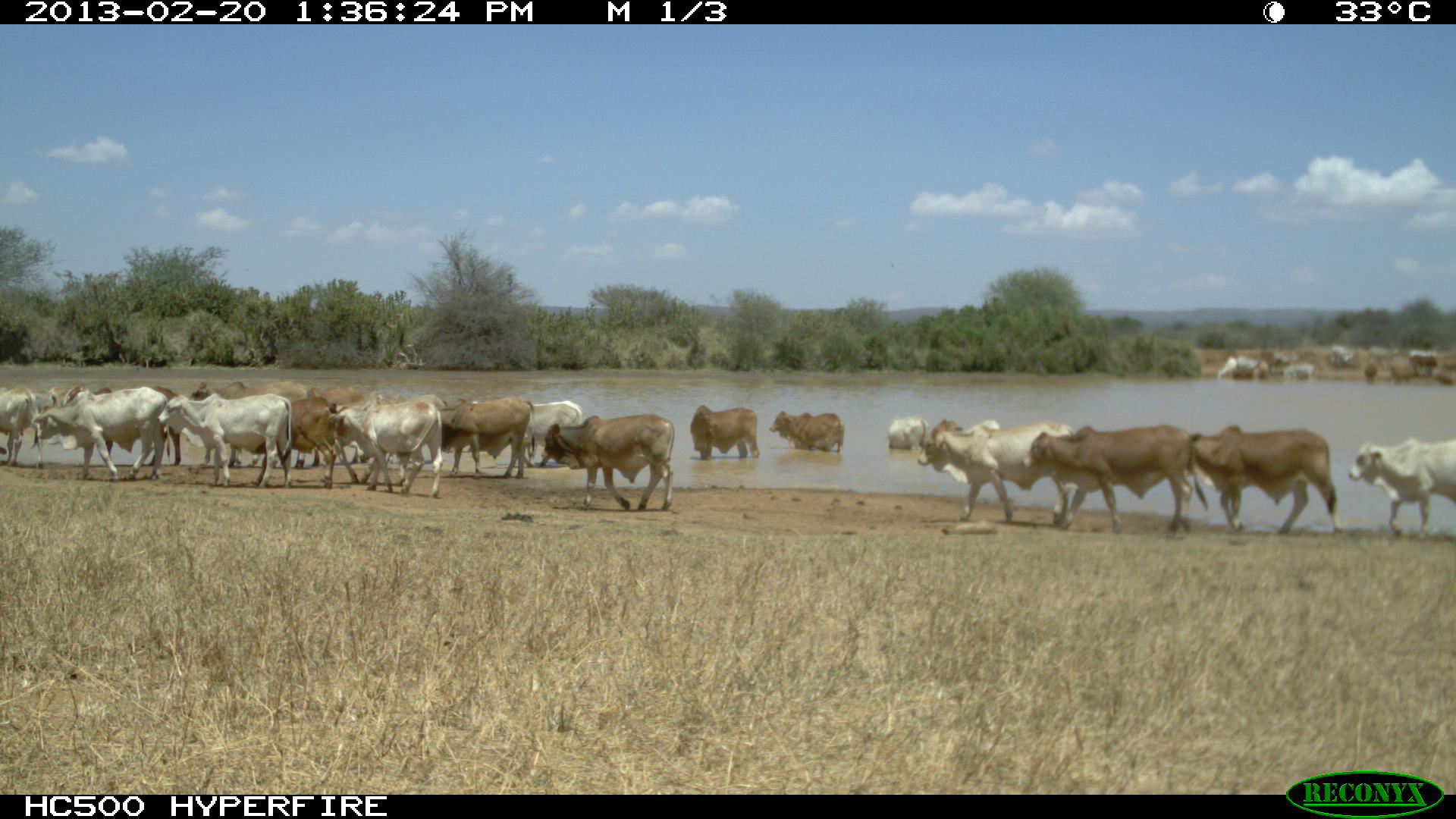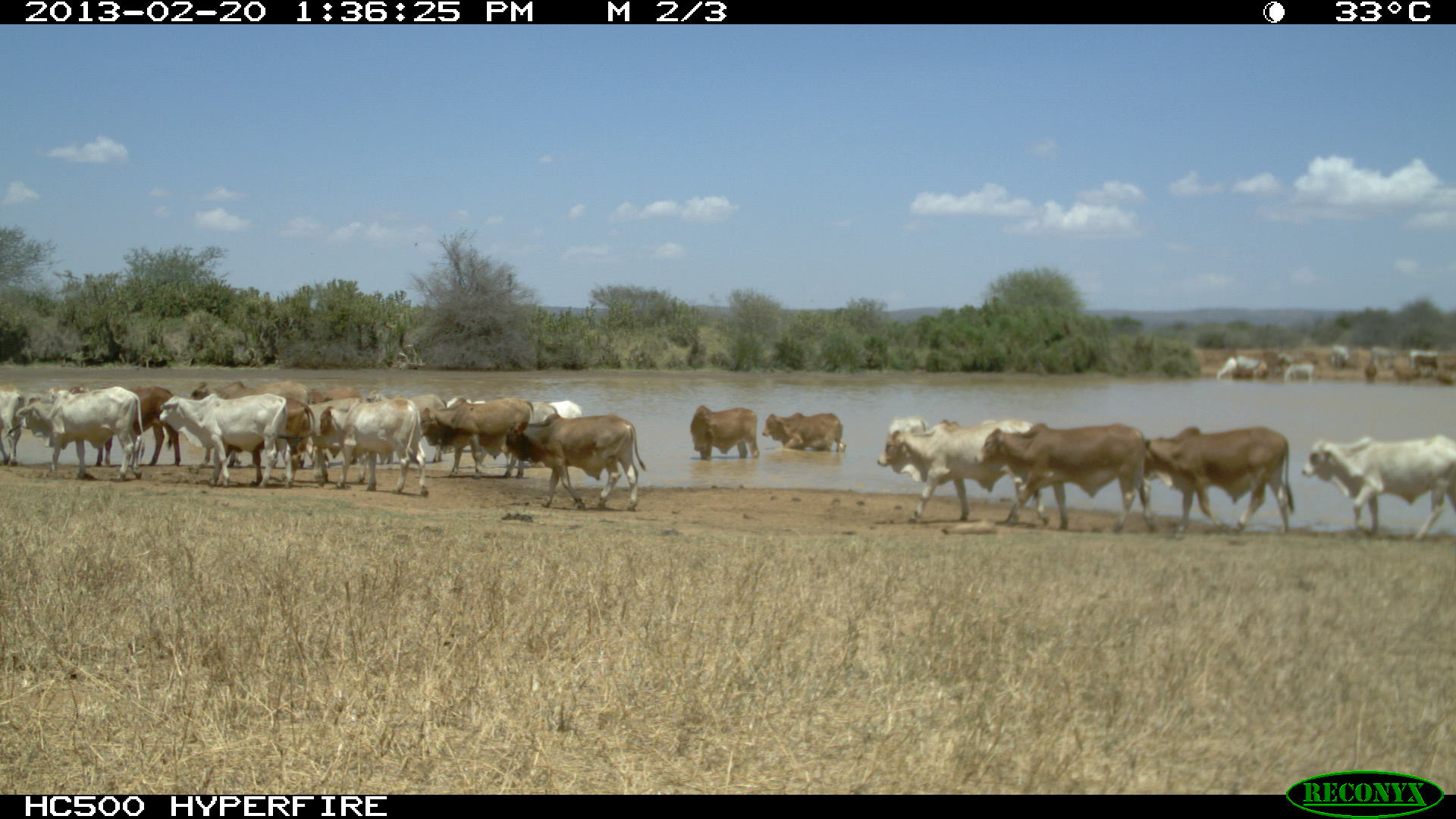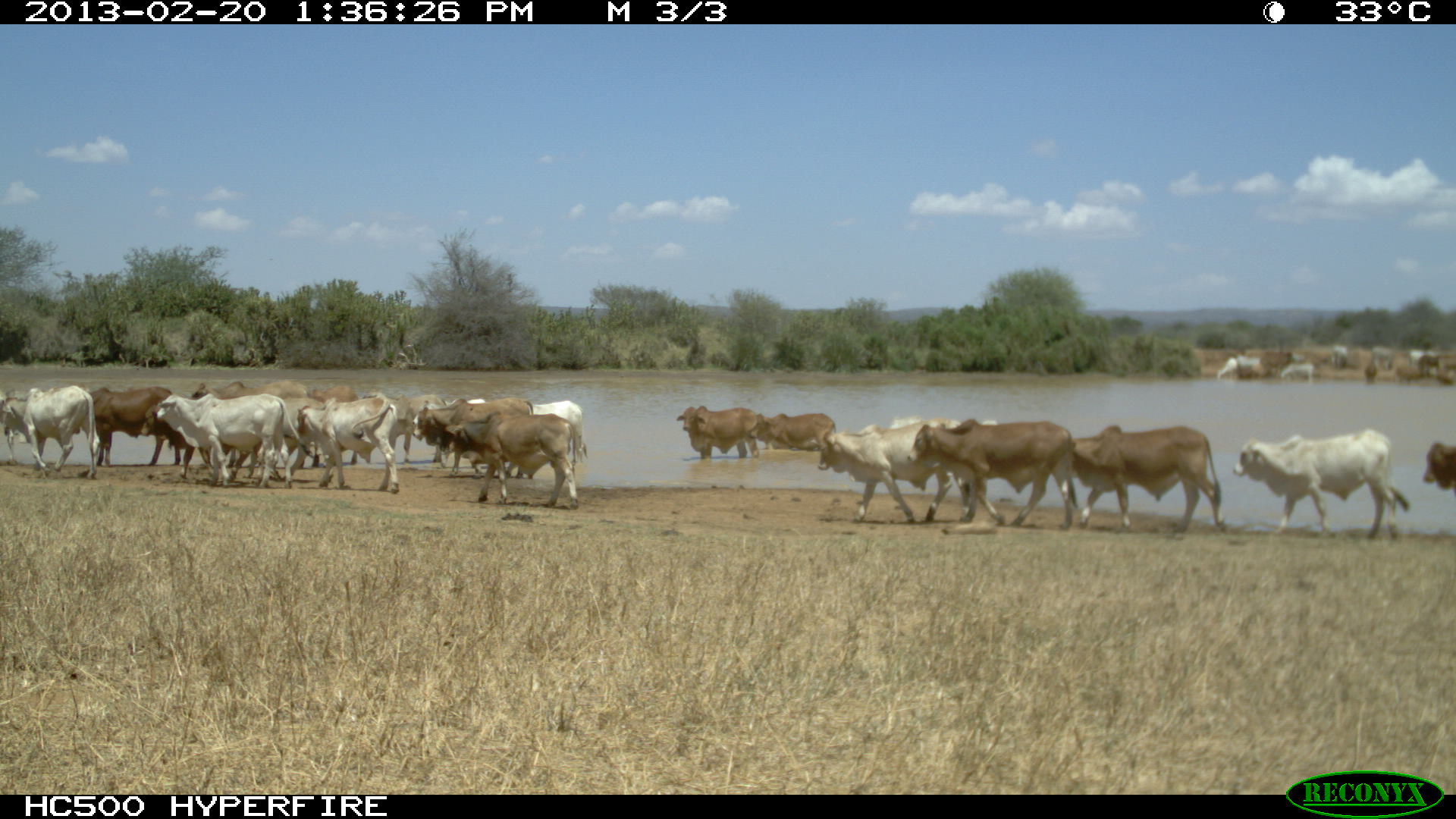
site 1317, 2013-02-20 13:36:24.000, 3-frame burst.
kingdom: Animalia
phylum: Chordata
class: Mammalia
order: Artiodactyla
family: Bovidae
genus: Bos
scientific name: Bos taurus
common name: domestic cattle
Bos taurus (domestic cattle), count 22.